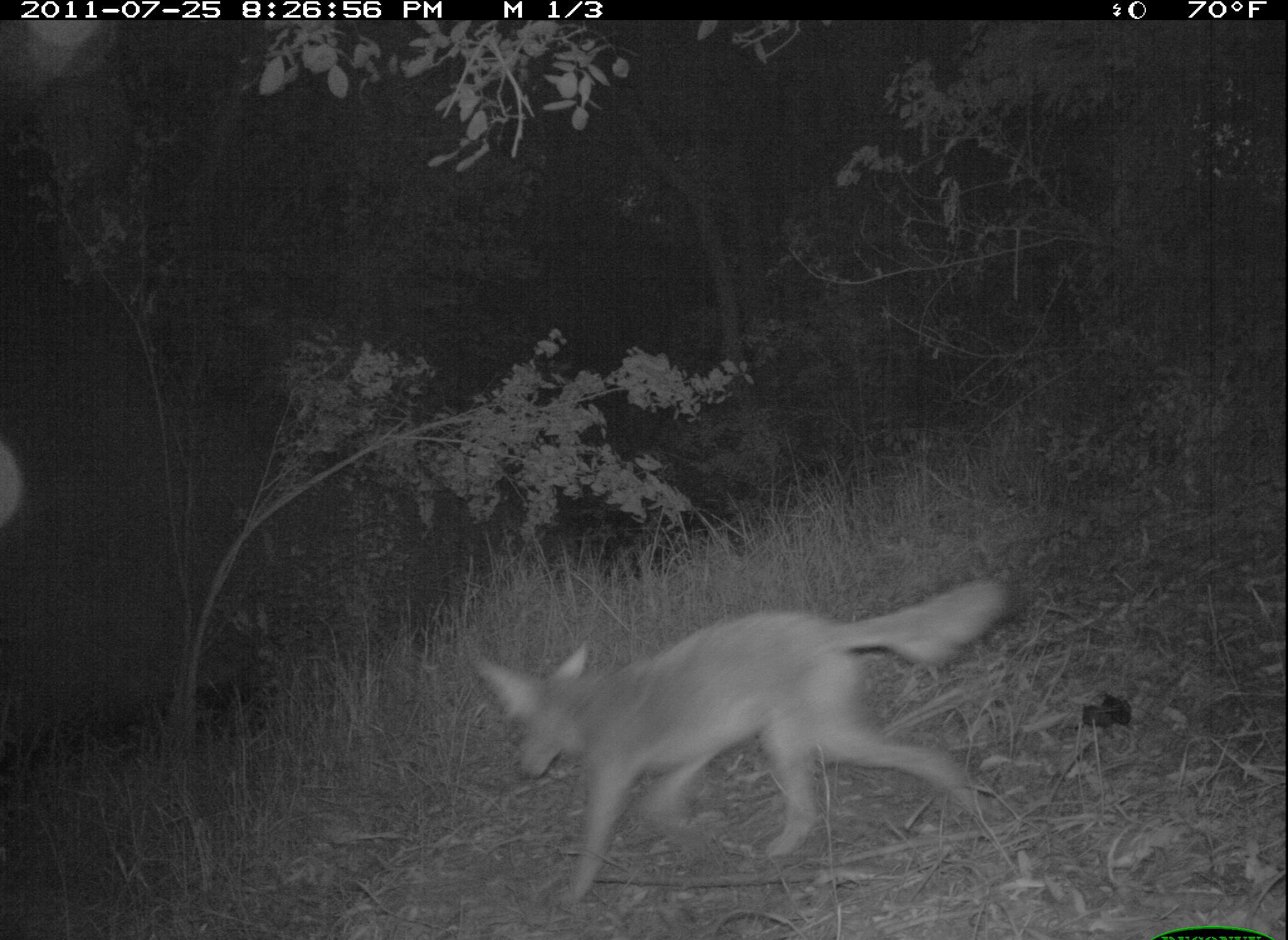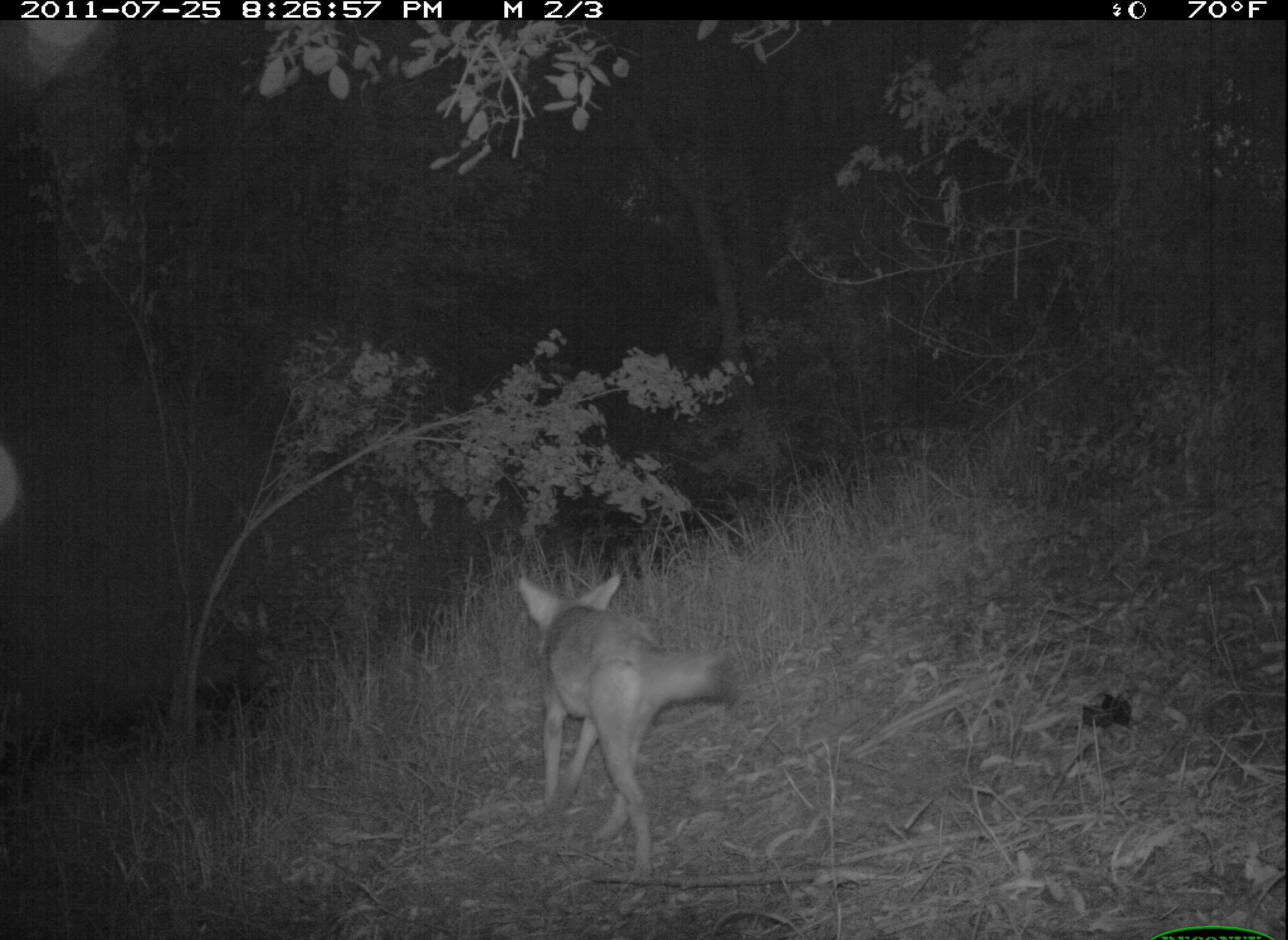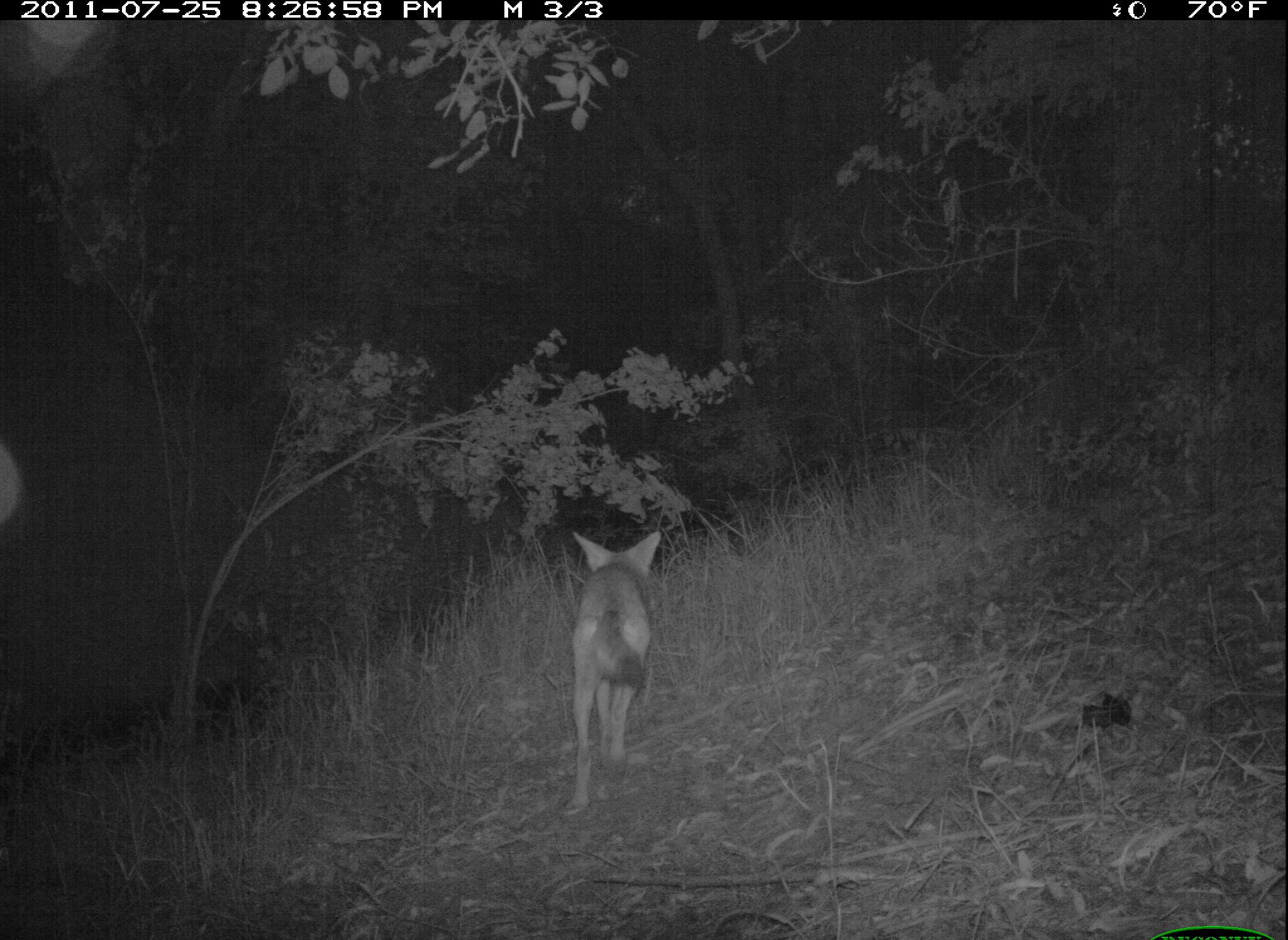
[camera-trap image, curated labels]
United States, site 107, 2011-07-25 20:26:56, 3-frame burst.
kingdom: Animalia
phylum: Chordata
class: Mammalia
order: Carnivora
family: Canidae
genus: Canis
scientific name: Canis latrans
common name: coyote